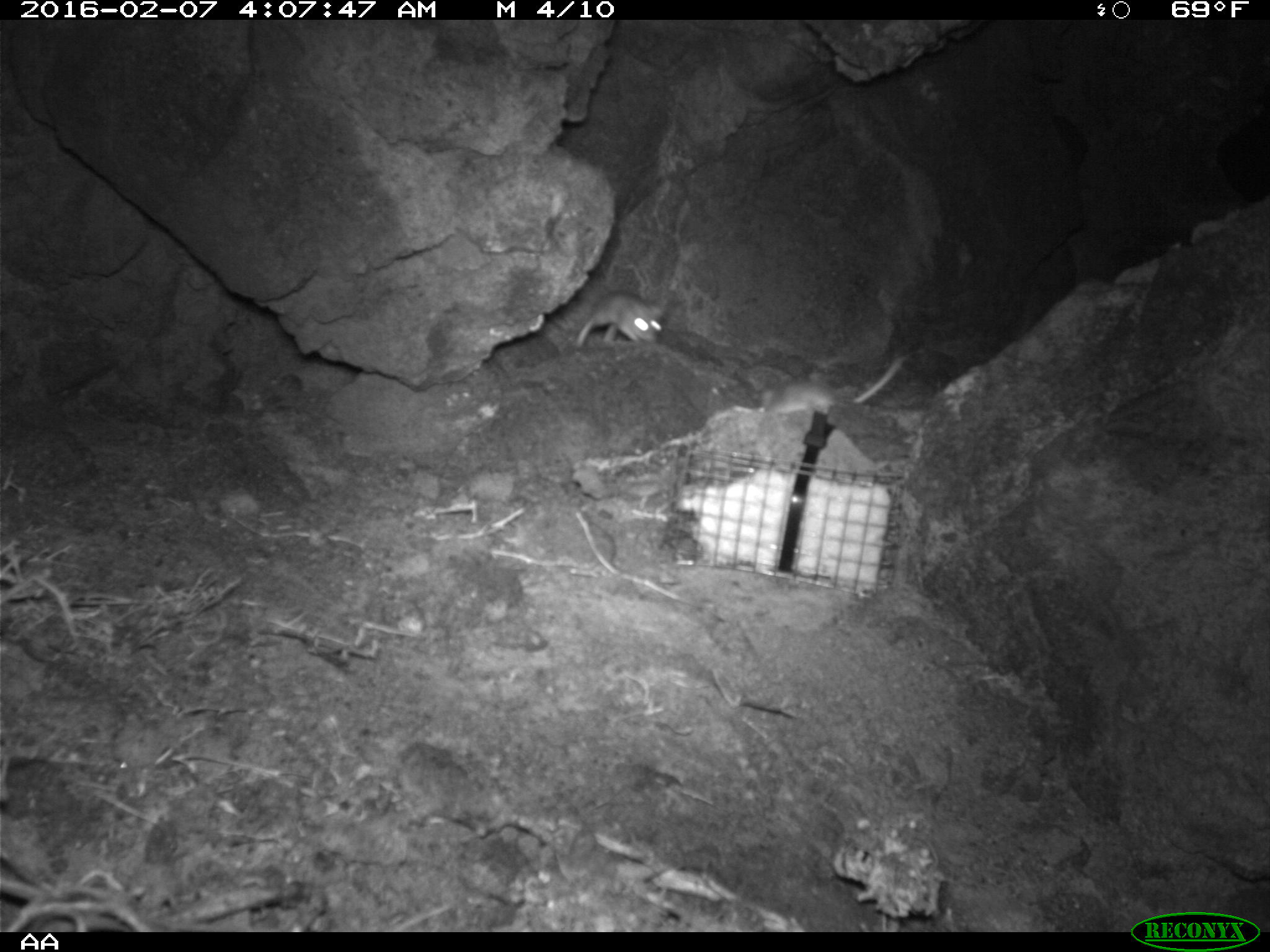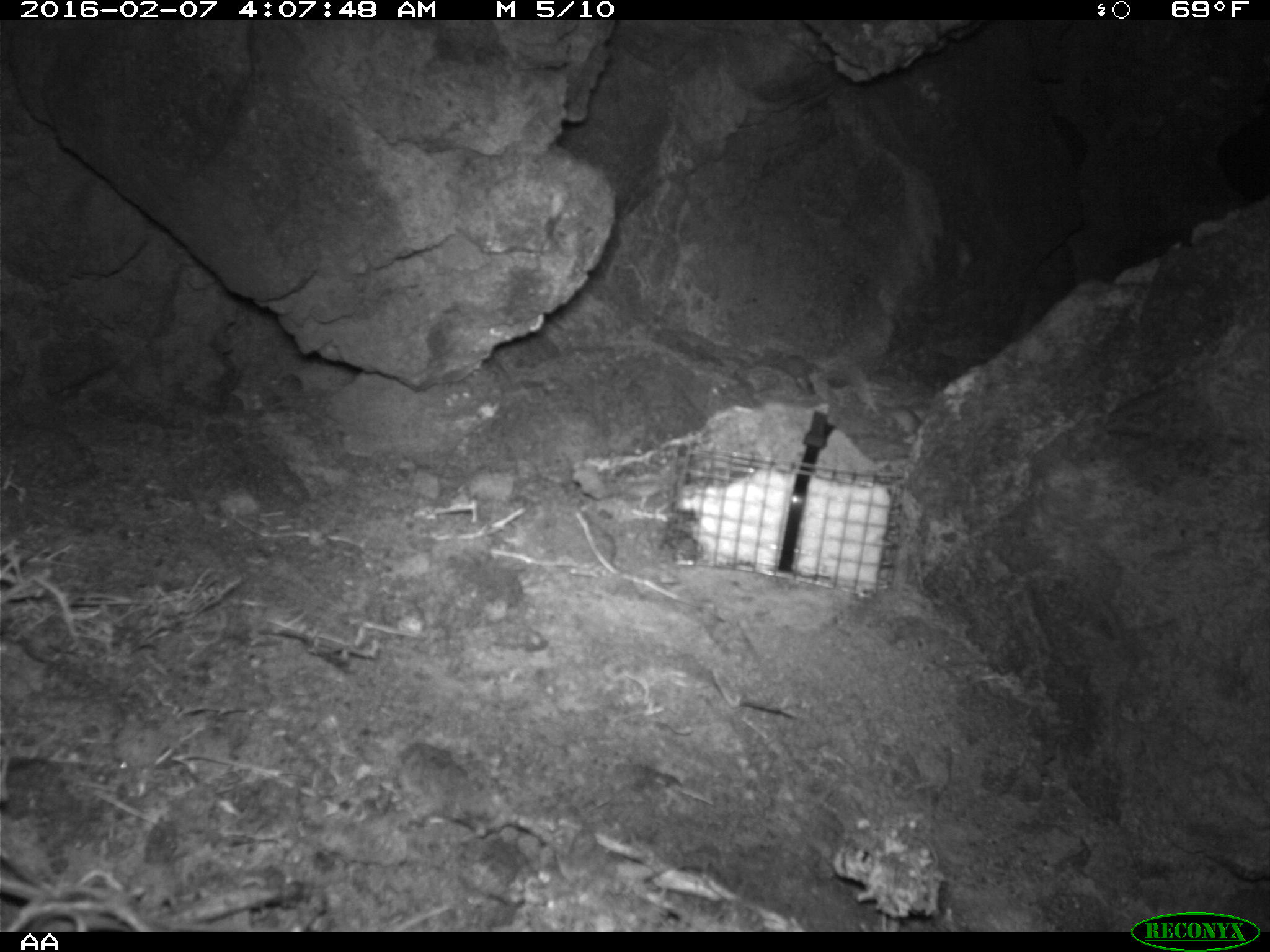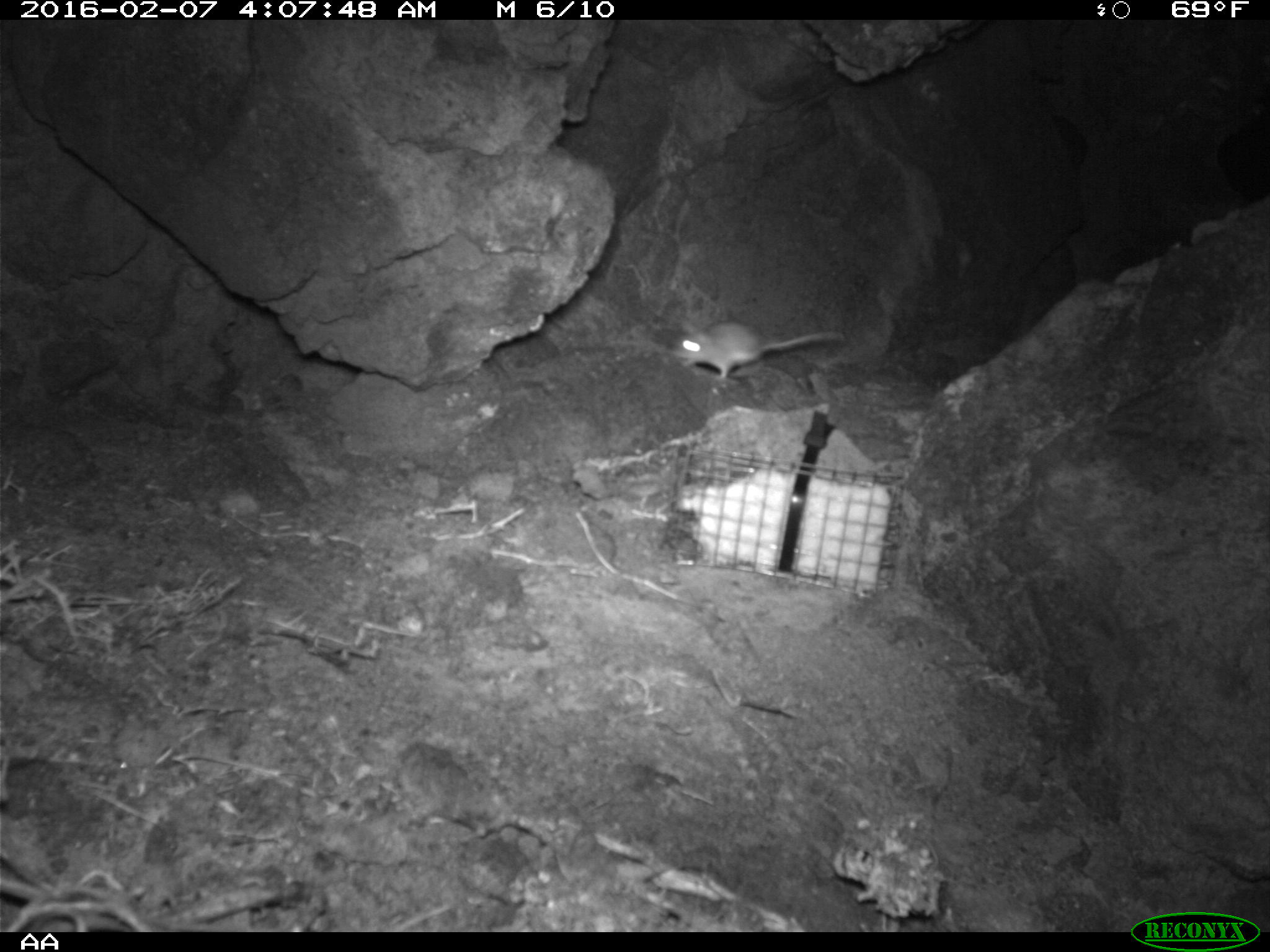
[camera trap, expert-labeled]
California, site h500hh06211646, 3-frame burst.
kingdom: Animalia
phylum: Chordata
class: Mammalia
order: Rodentia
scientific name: Rodentia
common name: rodent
Rodent (Rodentia).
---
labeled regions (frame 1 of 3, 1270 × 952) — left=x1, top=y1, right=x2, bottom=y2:
rodent: left=758, top=352, right=905, bottom=415; left=573, top=288, right=668, bottom=348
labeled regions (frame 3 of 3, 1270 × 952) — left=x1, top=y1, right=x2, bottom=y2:
rodent: left=670, top=320, right=845, bottom=379